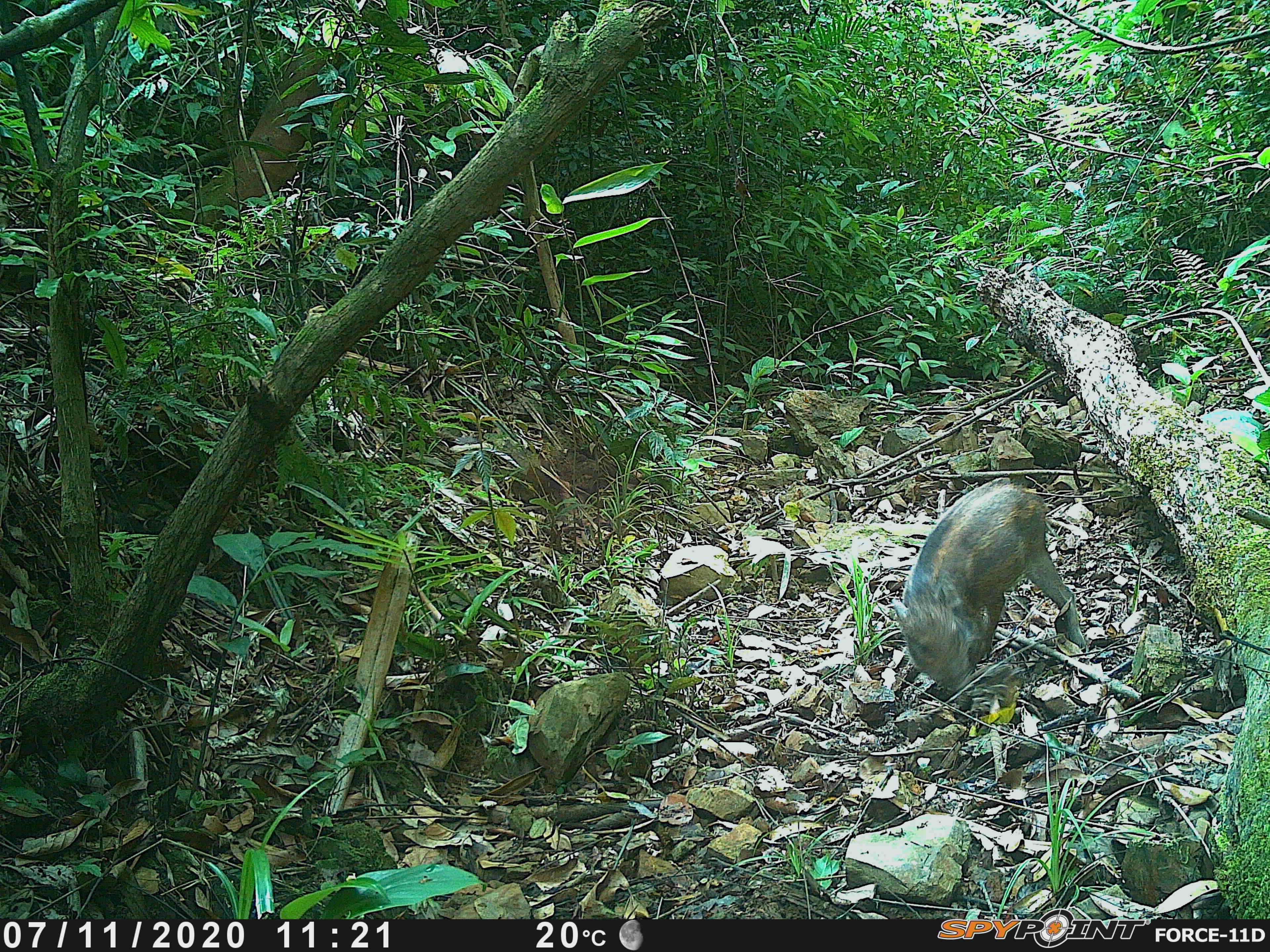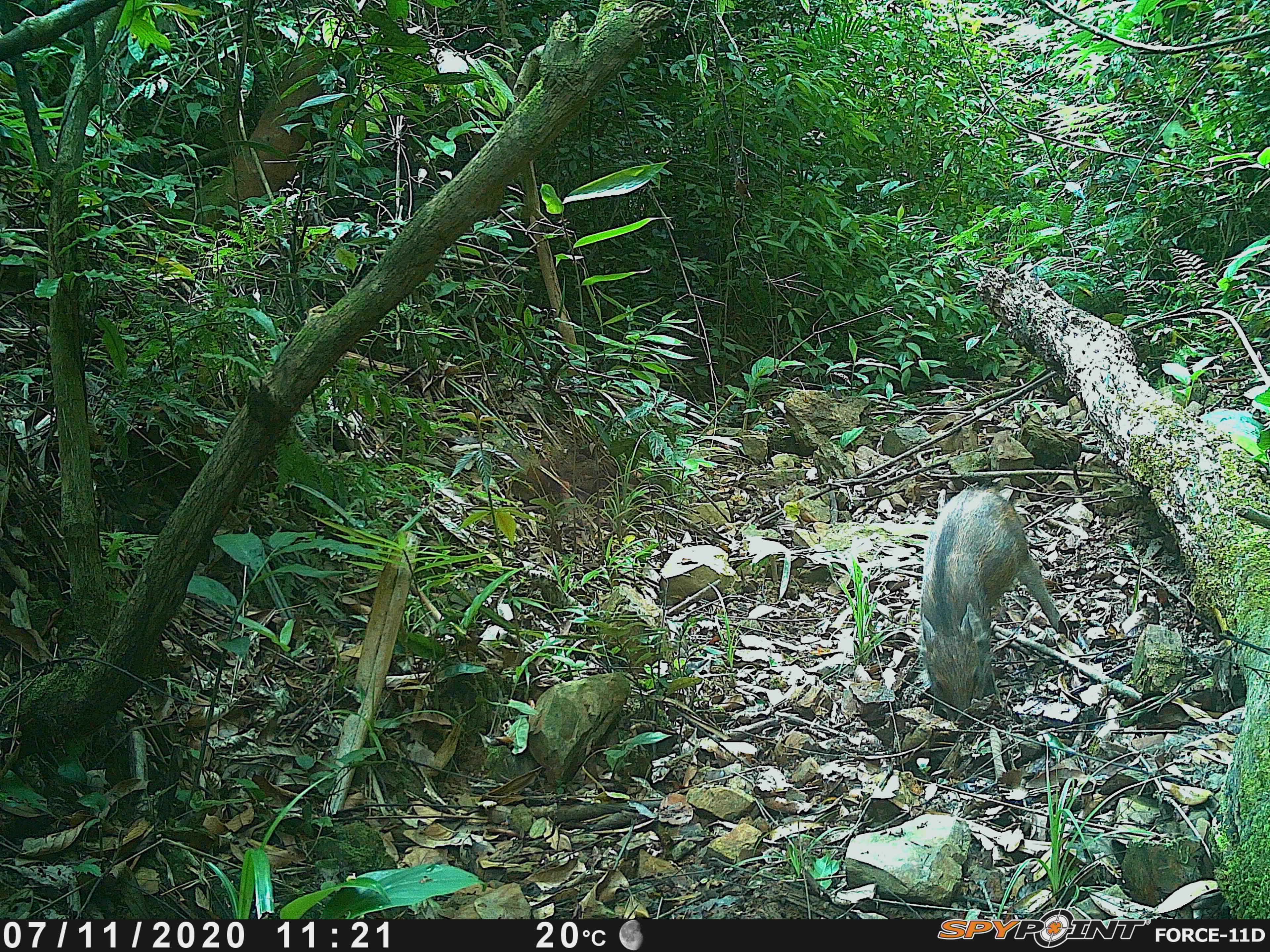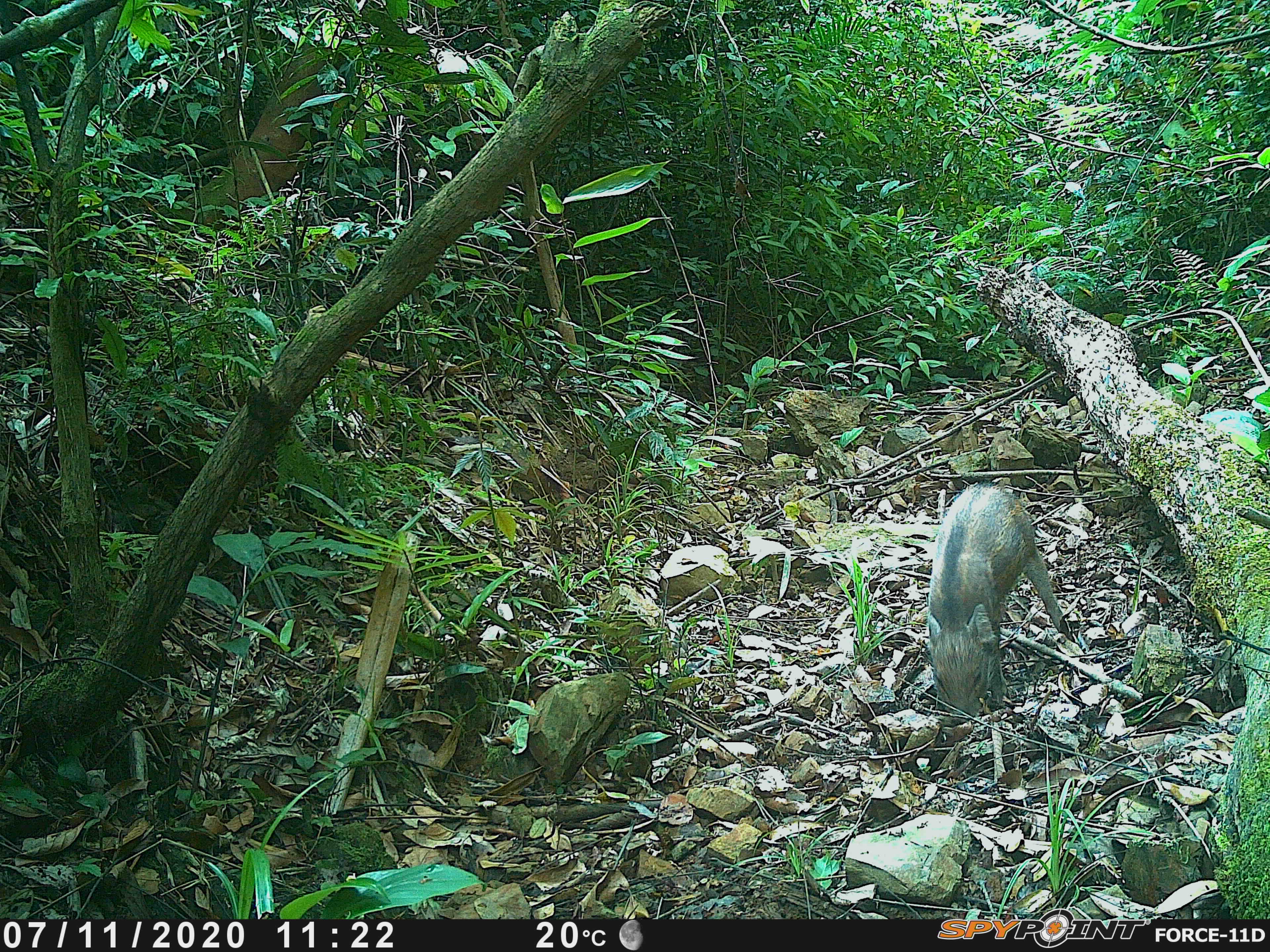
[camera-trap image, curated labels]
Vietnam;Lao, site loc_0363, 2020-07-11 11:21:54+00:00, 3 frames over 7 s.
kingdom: Animalia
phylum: Chordata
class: Mammalia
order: Artiodactyla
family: Suidae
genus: Sus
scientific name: Sus scrofa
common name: eurasian wild pig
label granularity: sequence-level